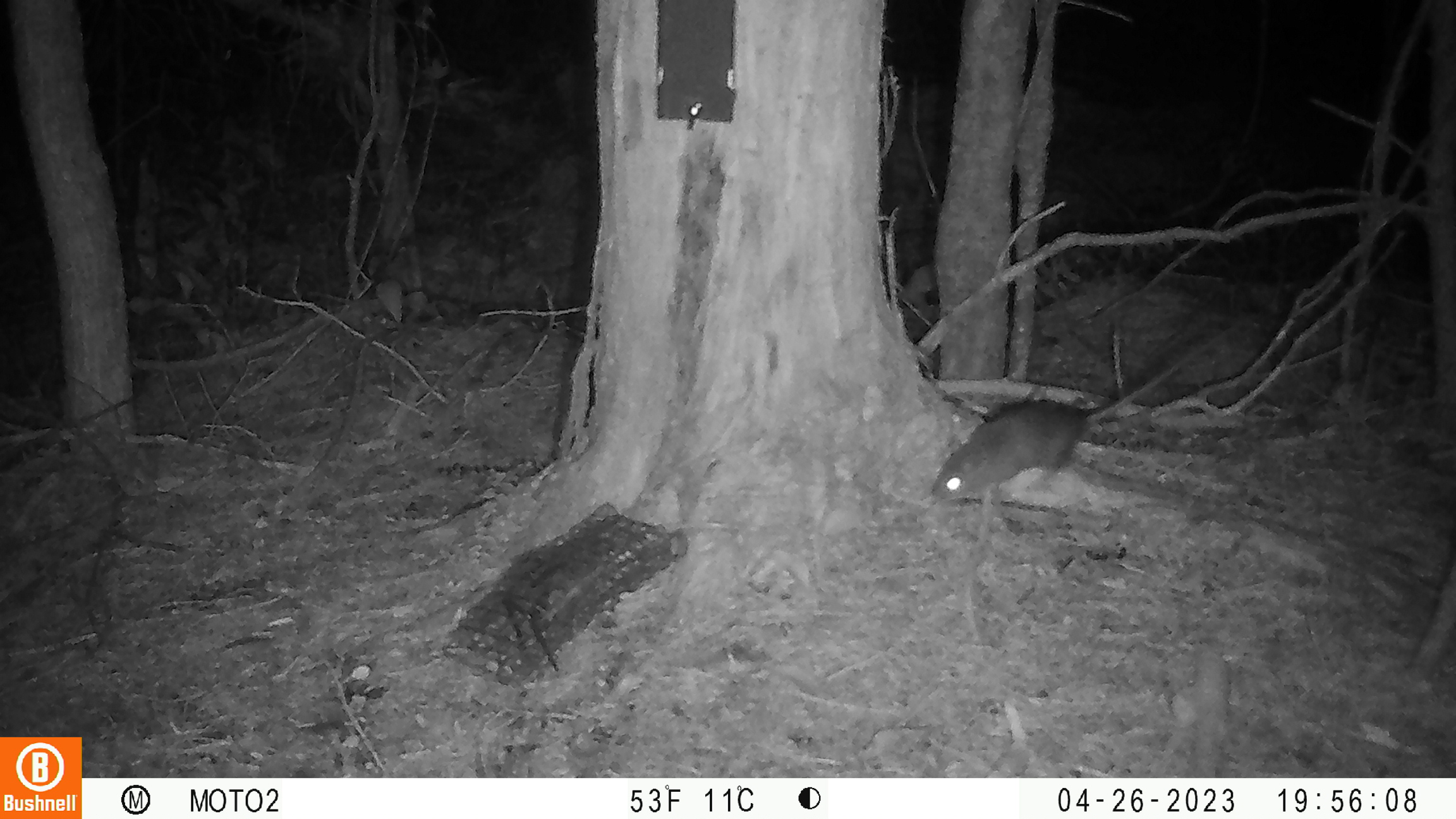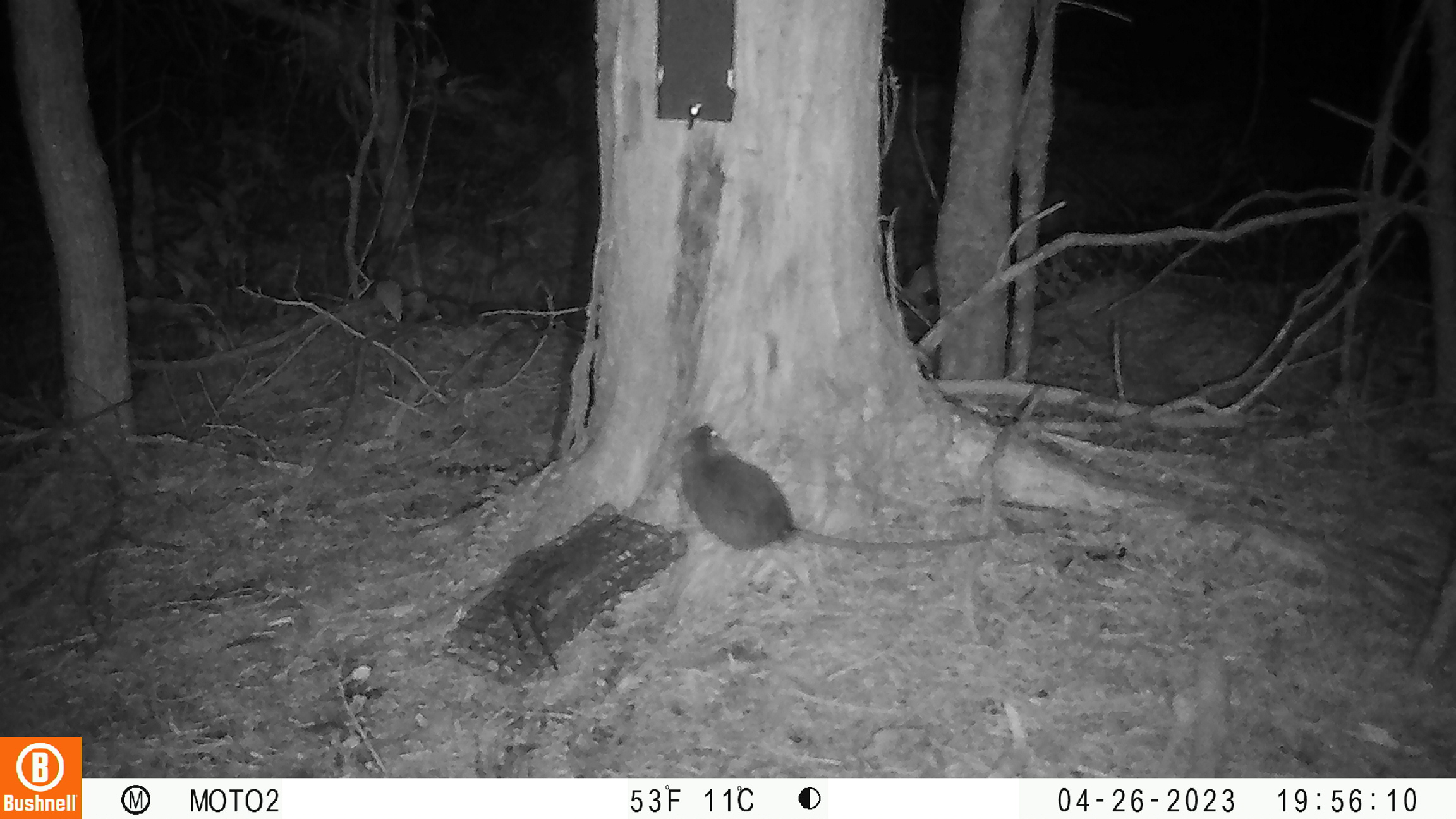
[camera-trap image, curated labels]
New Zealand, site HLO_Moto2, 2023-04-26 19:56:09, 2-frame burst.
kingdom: Animalia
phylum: Chordata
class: Mammalia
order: Rodentia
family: Muridae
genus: Rattus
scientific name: Rattus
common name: rat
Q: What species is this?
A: Rat (Rattus).